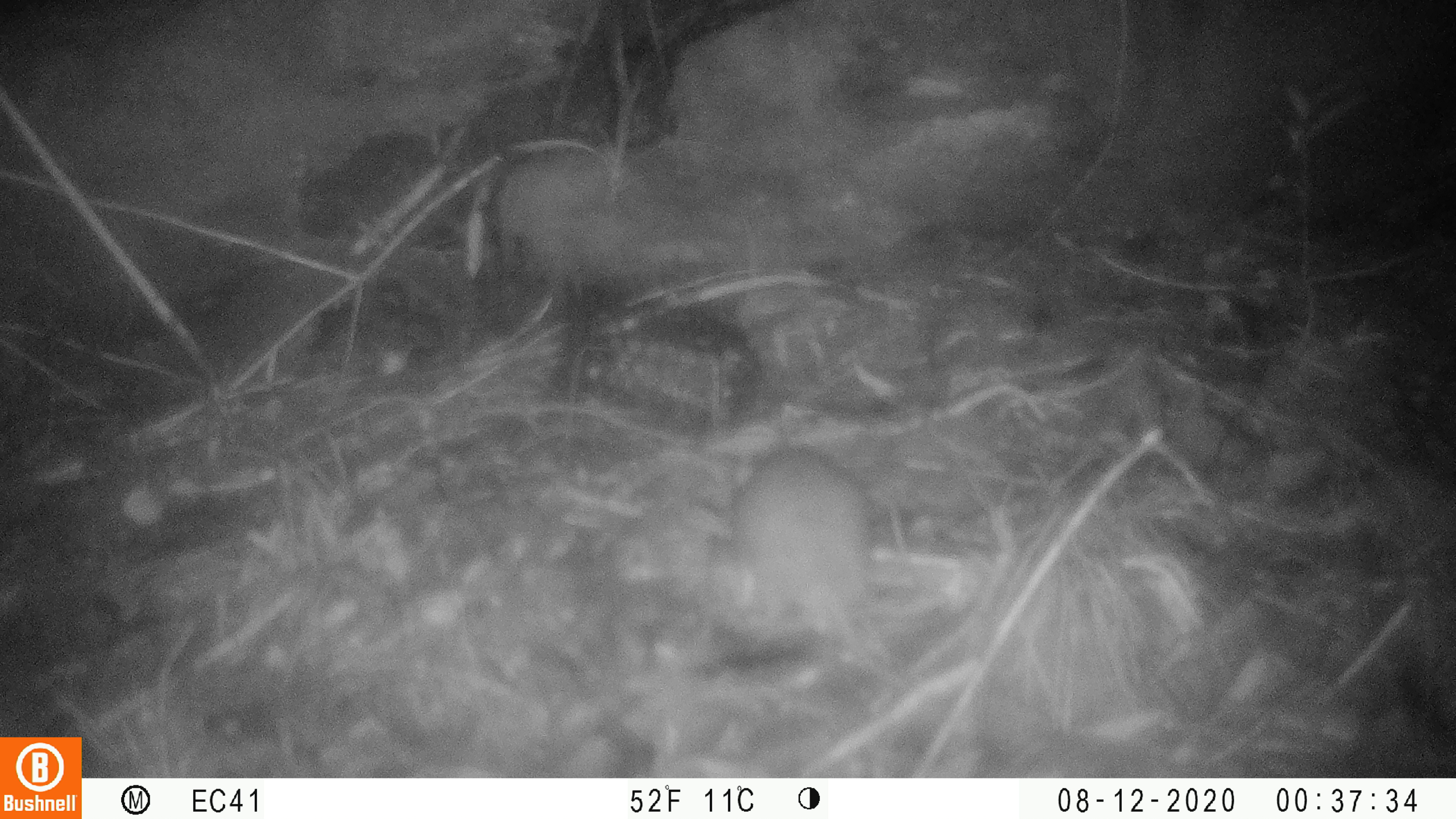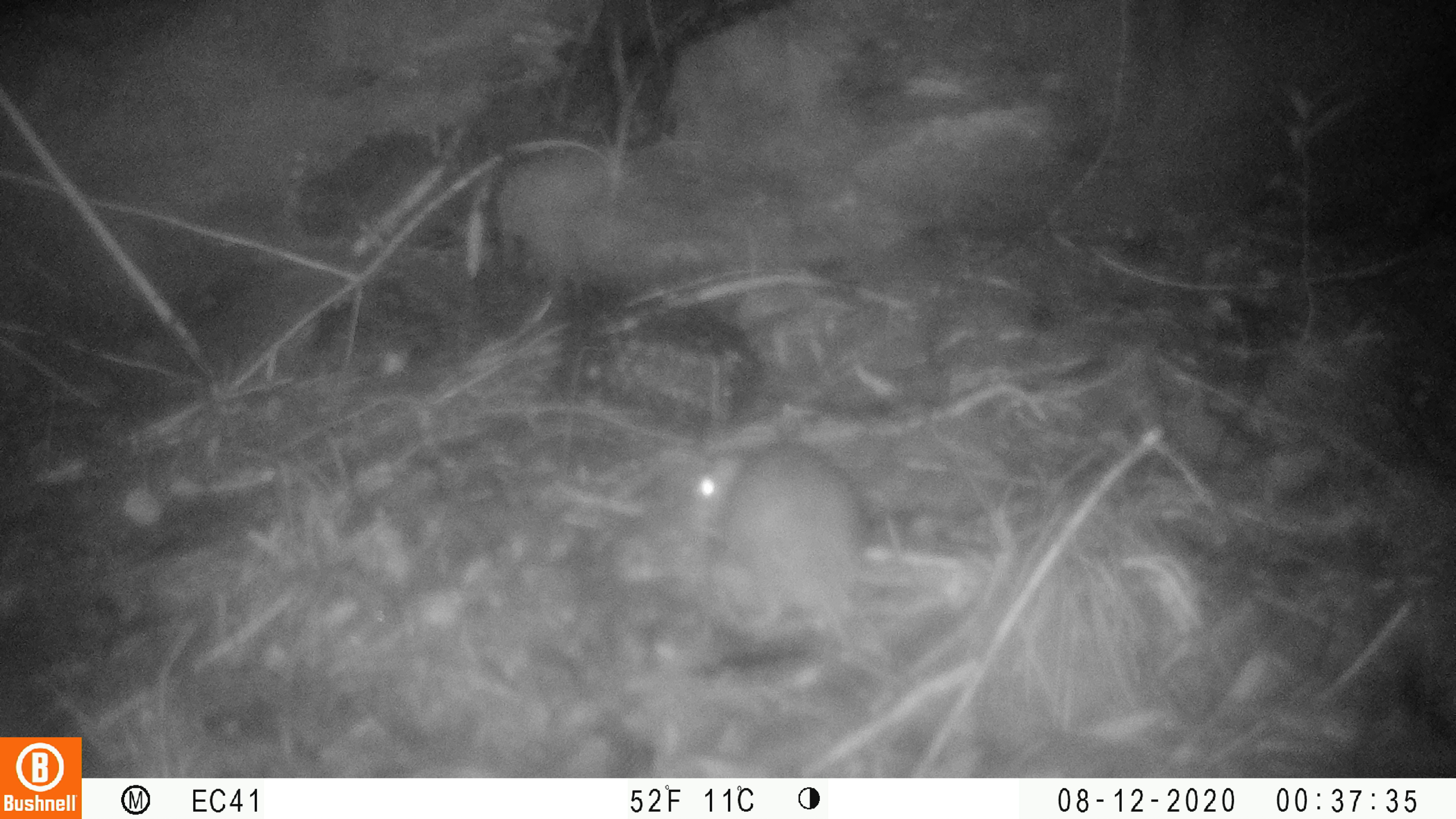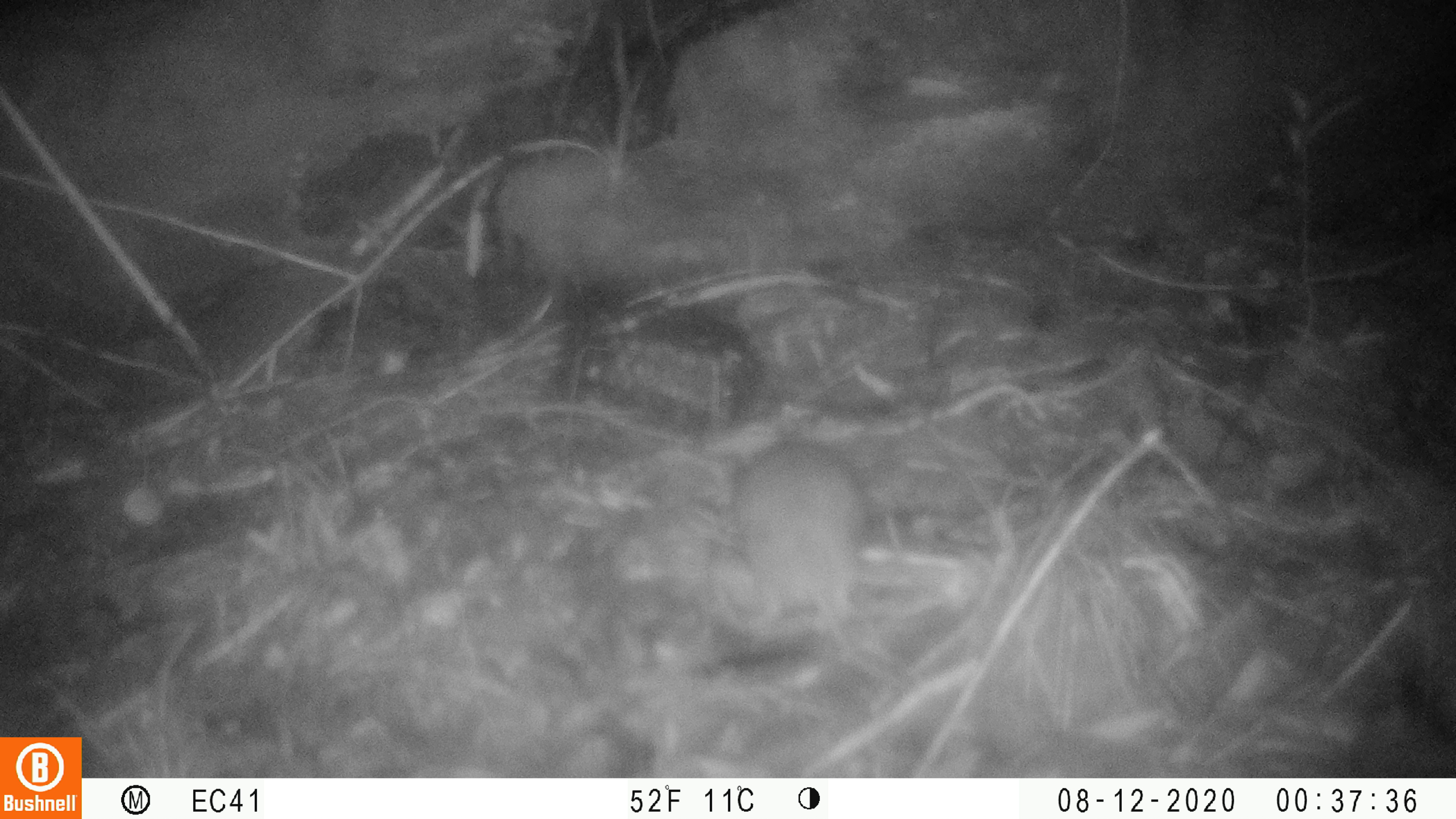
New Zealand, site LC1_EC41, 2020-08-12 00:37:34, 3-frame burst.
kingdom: Animalia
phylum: Chordata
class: Mammalia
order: Rodentia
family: Muridae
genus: Rattus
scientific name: Rattus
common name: rat